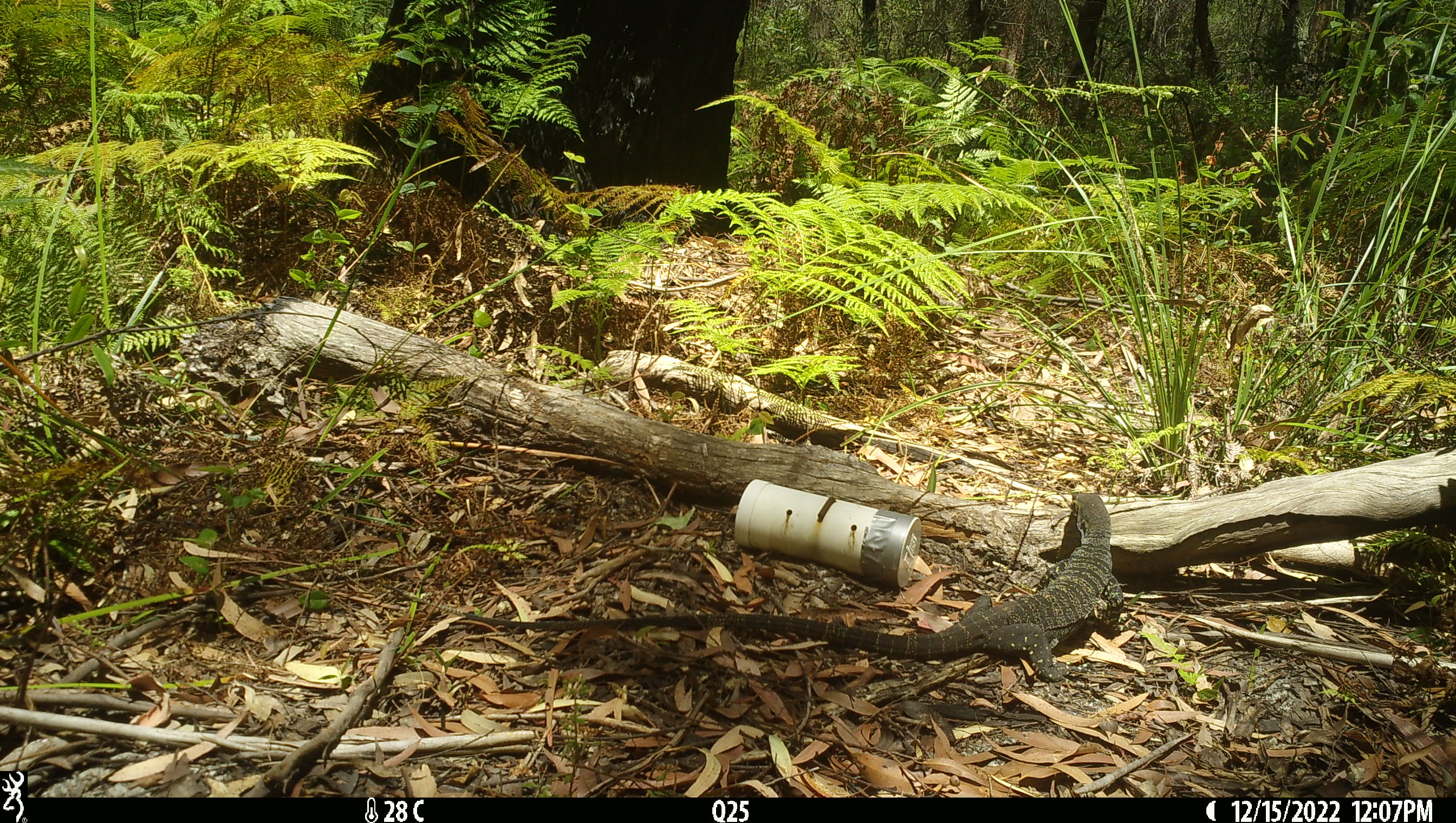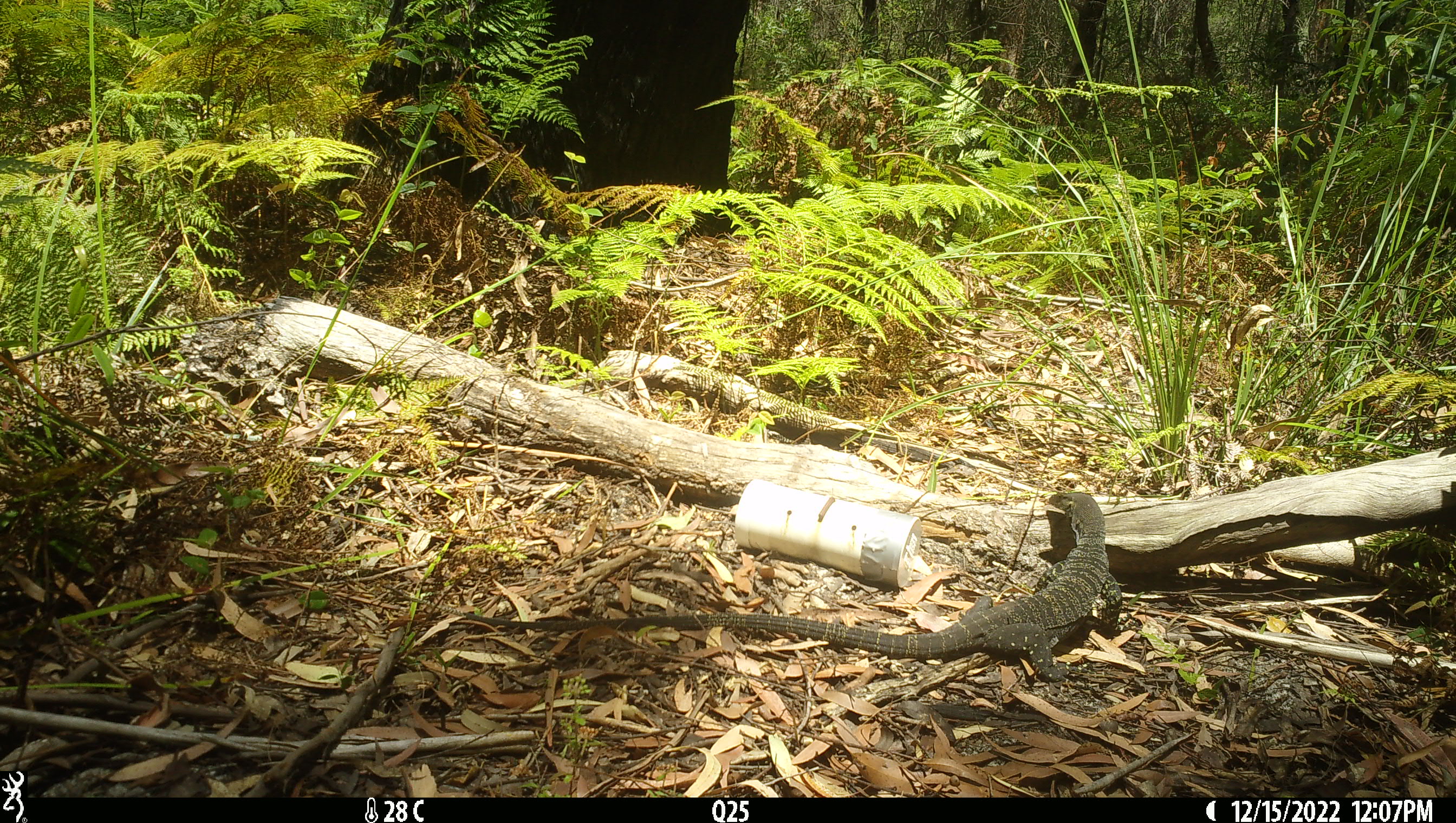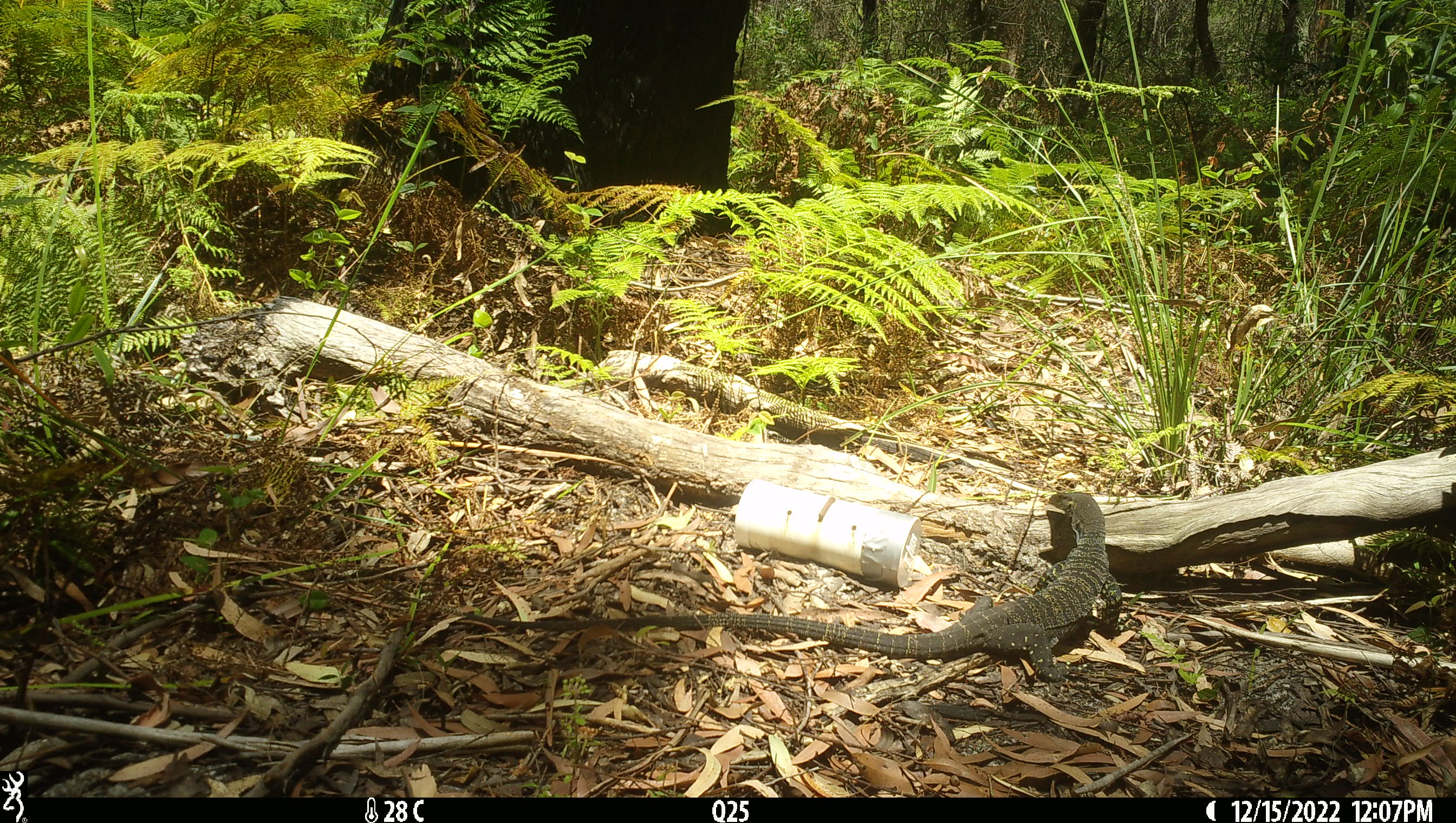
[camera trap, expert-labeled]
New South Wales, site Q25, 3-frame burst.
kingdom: Animalia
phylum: Chordata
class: Reptilia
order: Squamata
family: Varanidae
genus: Varanus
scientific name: Varanus varius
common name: lace monitor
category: goanna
Goanna (lace monitor) (Varanus varius).